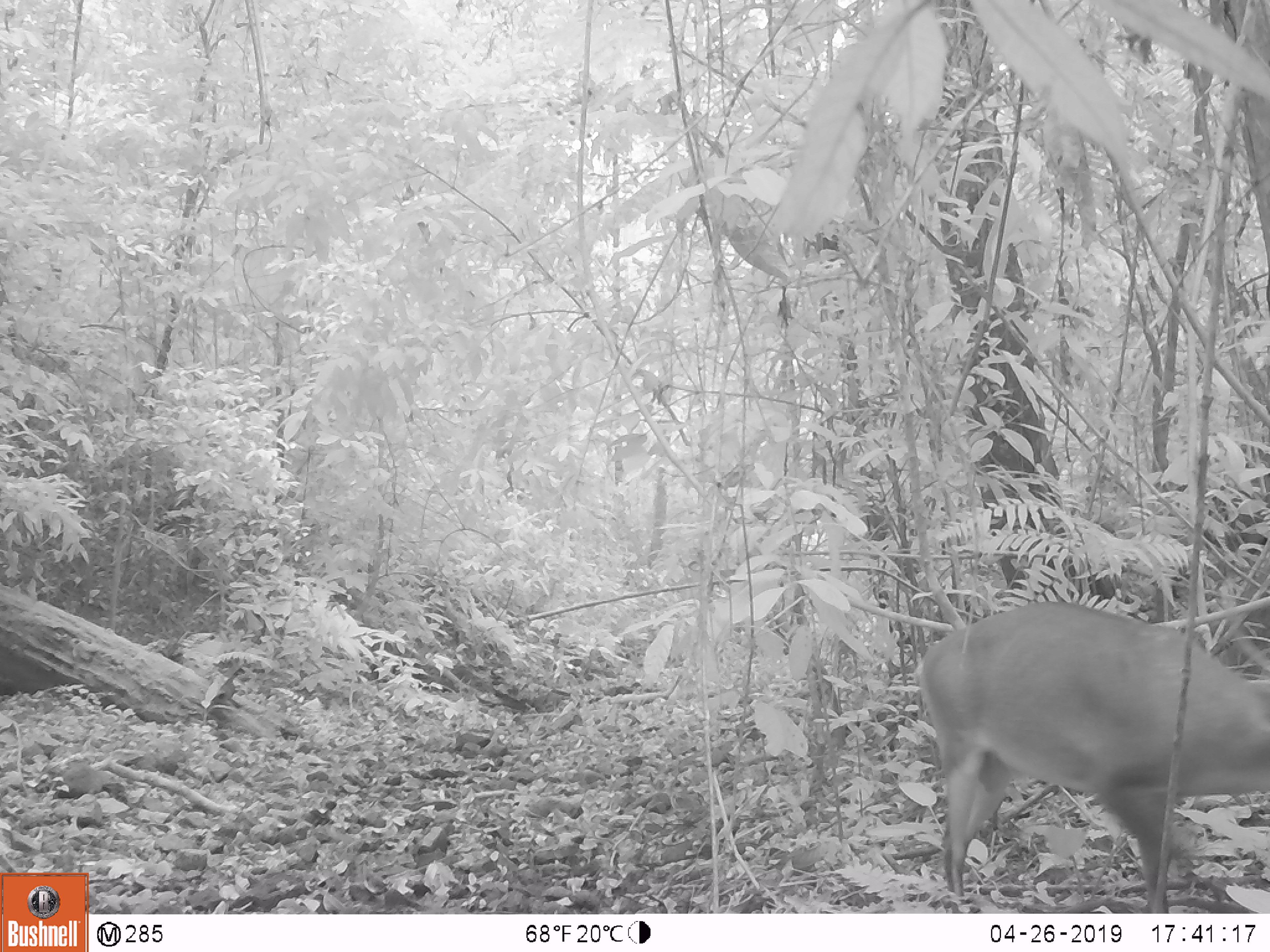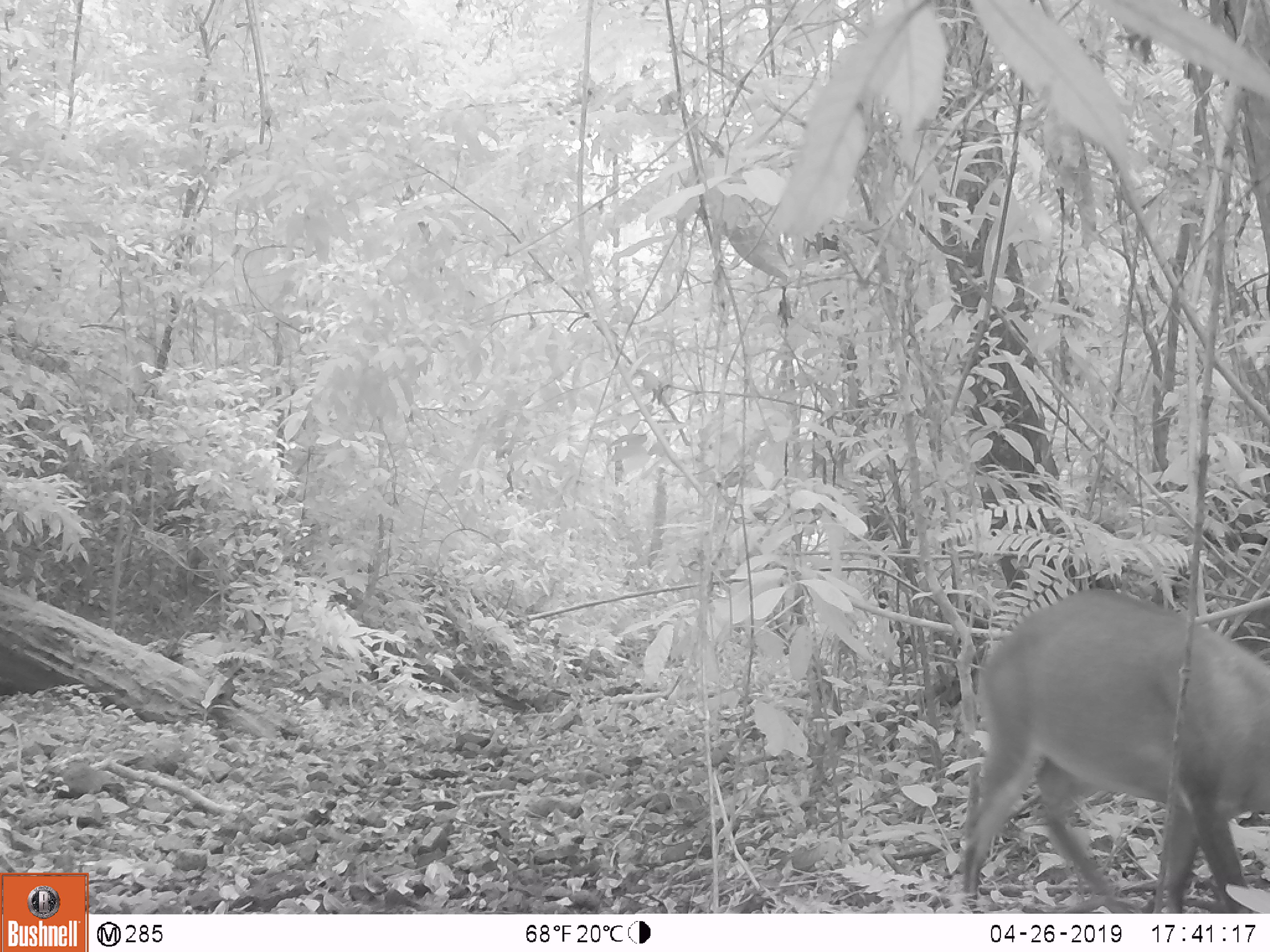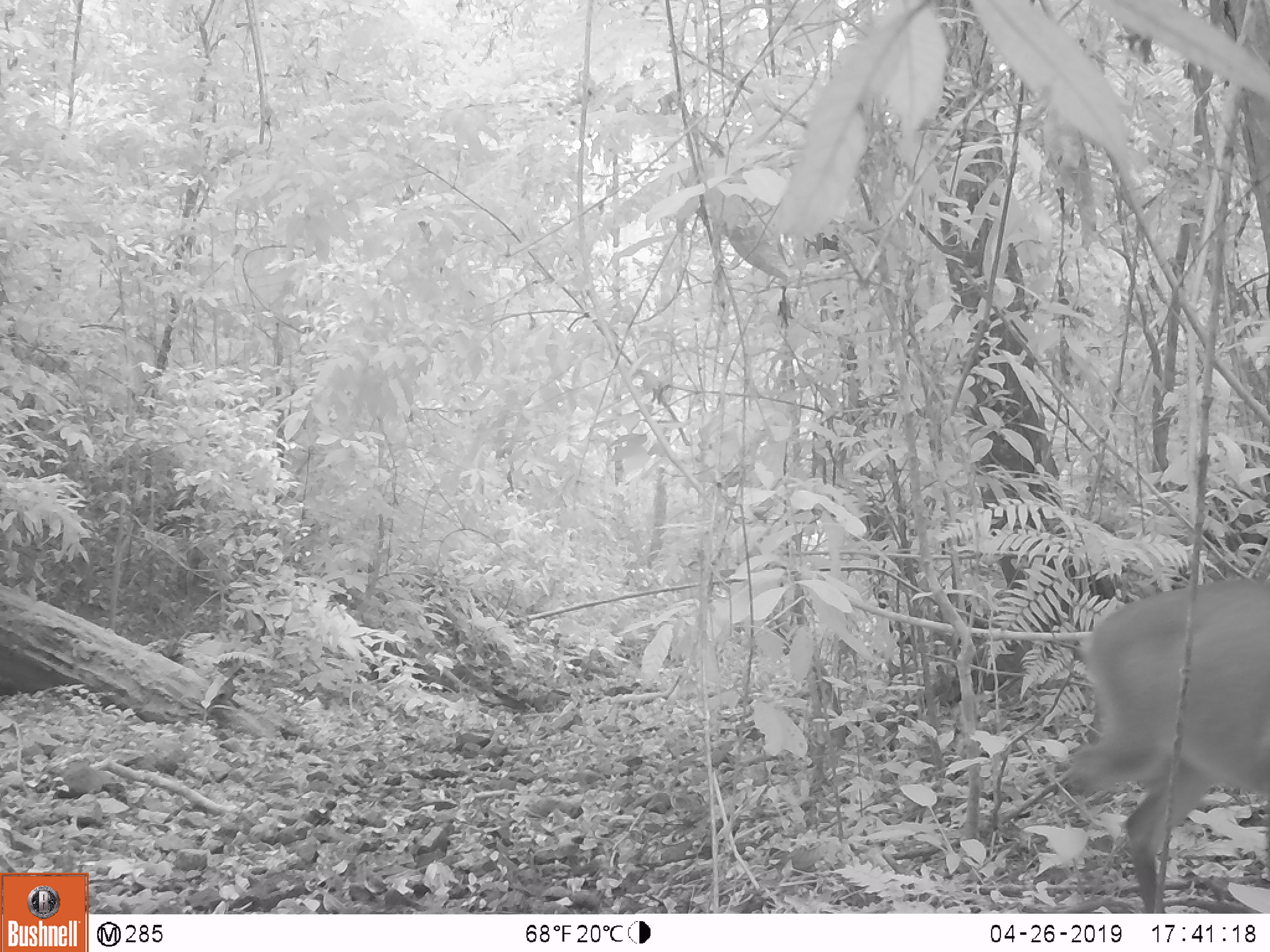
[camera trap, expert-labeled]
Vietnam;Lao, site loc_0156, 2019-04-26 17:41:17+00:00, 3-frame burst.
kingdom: Animalia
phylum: Chordata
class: Mammalia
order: Artiodactyla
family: Cervidae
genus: Muntiacus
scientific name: Muntiacus vuquangensis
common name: large-antlered muntjac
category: large antlered muntjac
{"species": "large antlered muntjac (large-antlered muntjac) (Muntiacus vuquangensis)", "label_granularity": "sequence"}